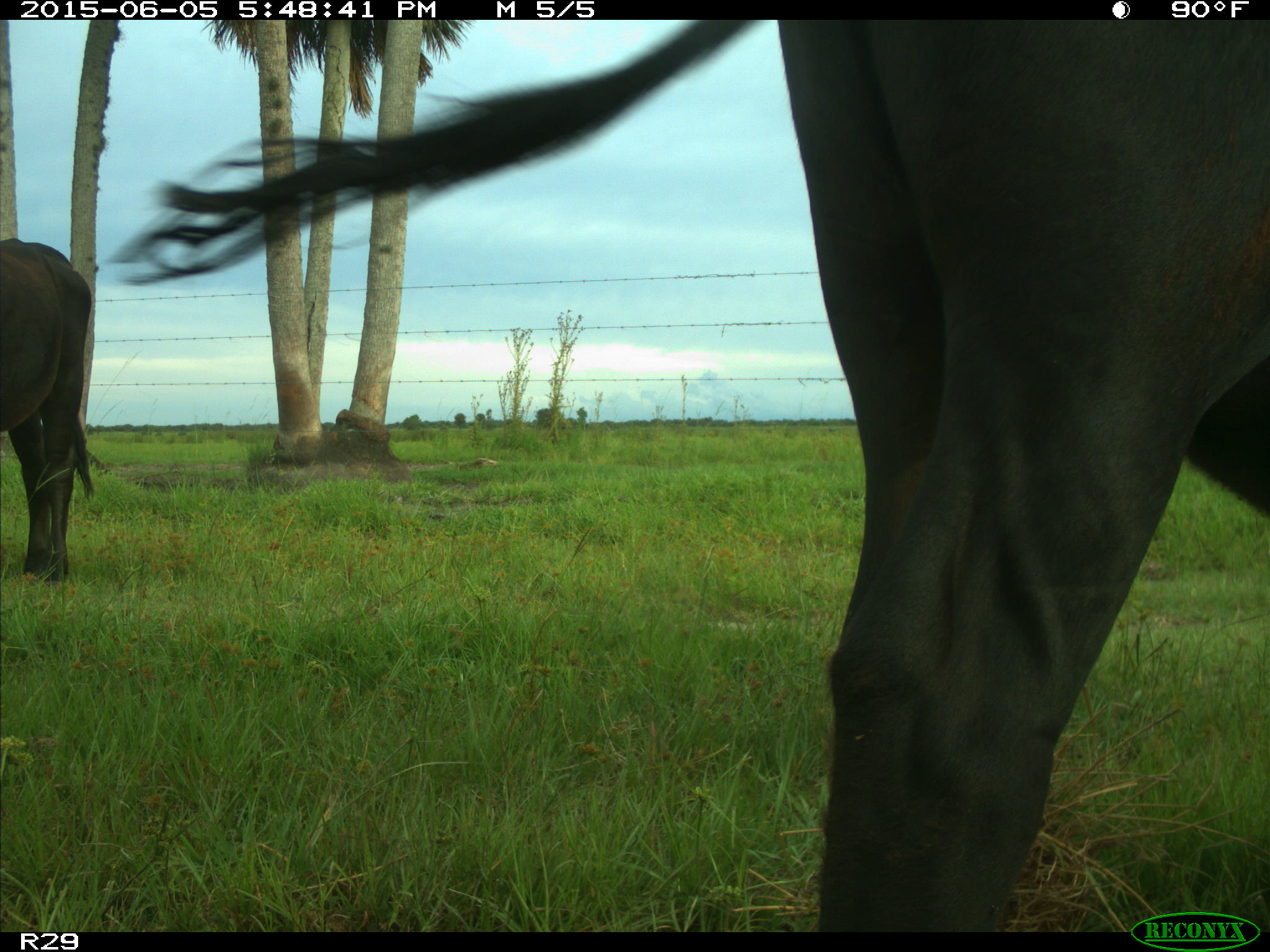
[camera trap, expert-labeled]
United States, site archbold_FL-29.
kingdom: Animalia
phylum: Chordata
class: Mammalia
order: Artiodactyla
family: Bovidae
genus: Bos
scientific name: Bos taurus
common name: domestic cow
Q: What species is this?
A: Bos taurus (domestic cow).